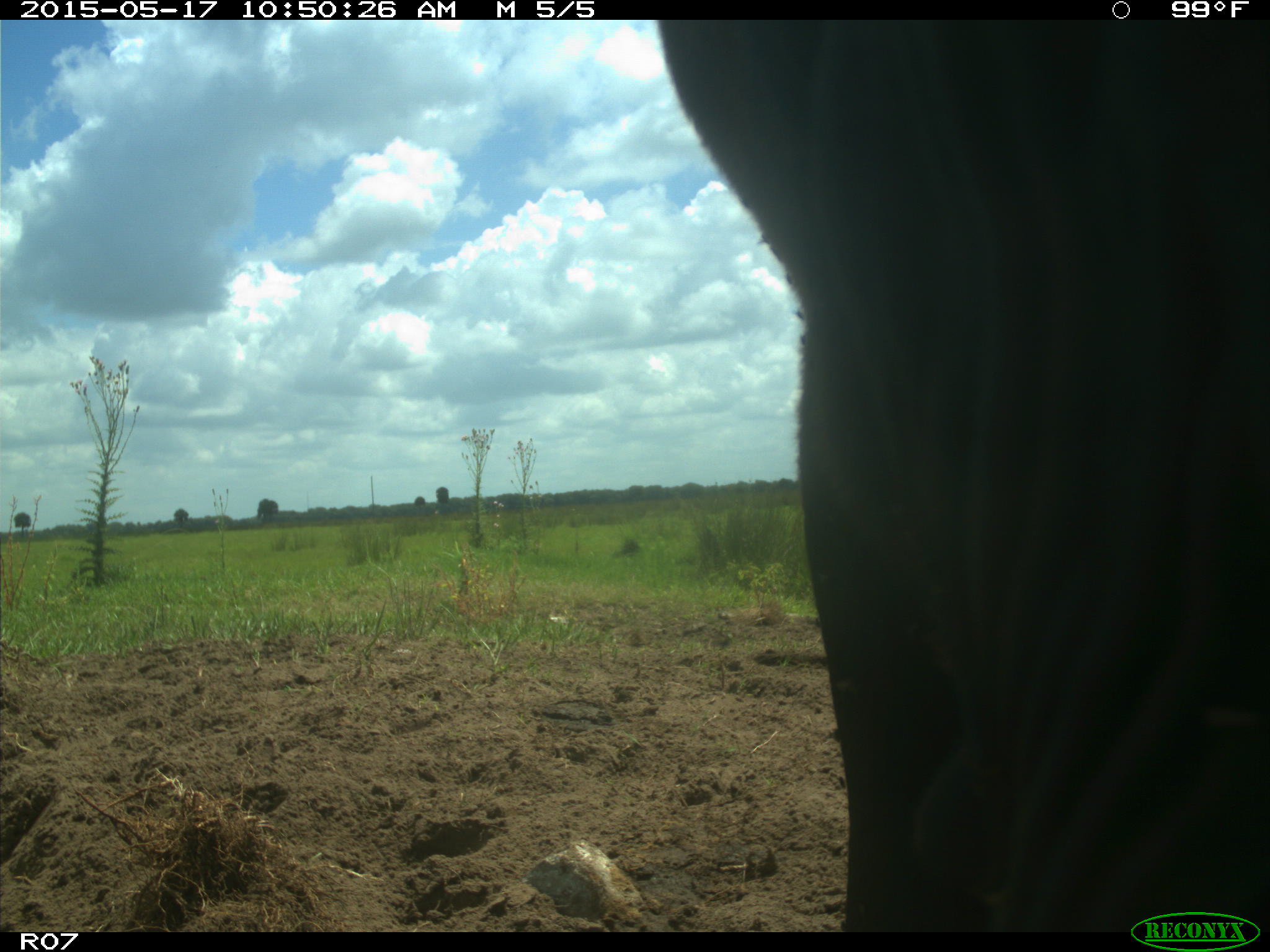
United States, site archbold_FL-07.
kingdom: Animalia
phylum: Chordata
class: Mammalia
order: Artiodactyla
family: Bovidae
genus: Bos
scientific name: Bos taurus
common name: domestic cow